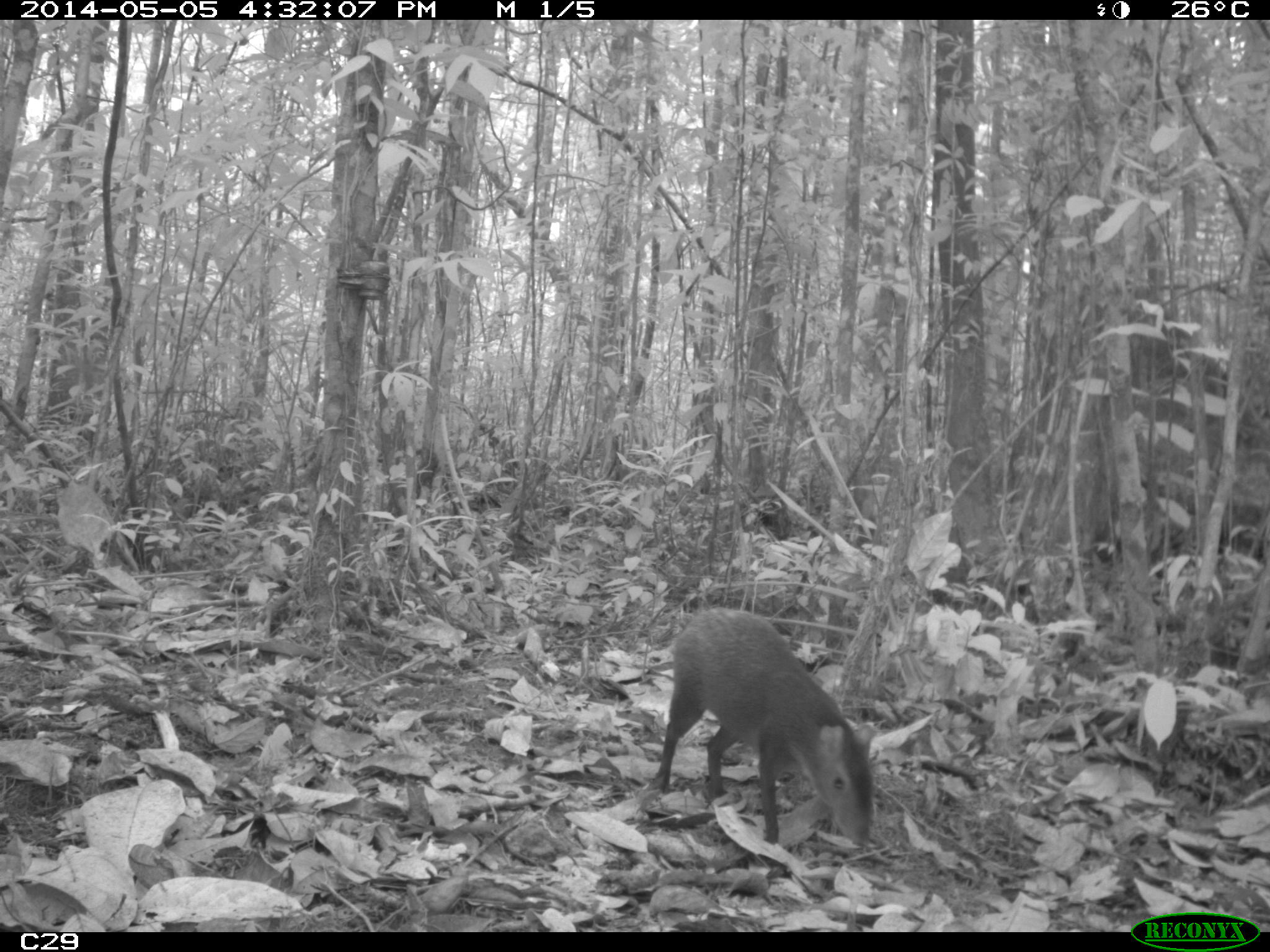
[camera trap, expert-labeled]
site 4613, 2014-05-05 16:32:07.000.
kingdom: Animalia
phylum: Chordata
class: Mammalia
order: Rodentia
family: Dasyproctidae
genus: Dasyprocta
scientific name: Dasyprocta leporina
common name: red-rumped agouti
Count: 1.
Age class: adult.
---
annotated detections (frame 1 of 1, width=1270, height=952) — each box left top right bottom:
dasyprocta leporina: 648 602 878 849